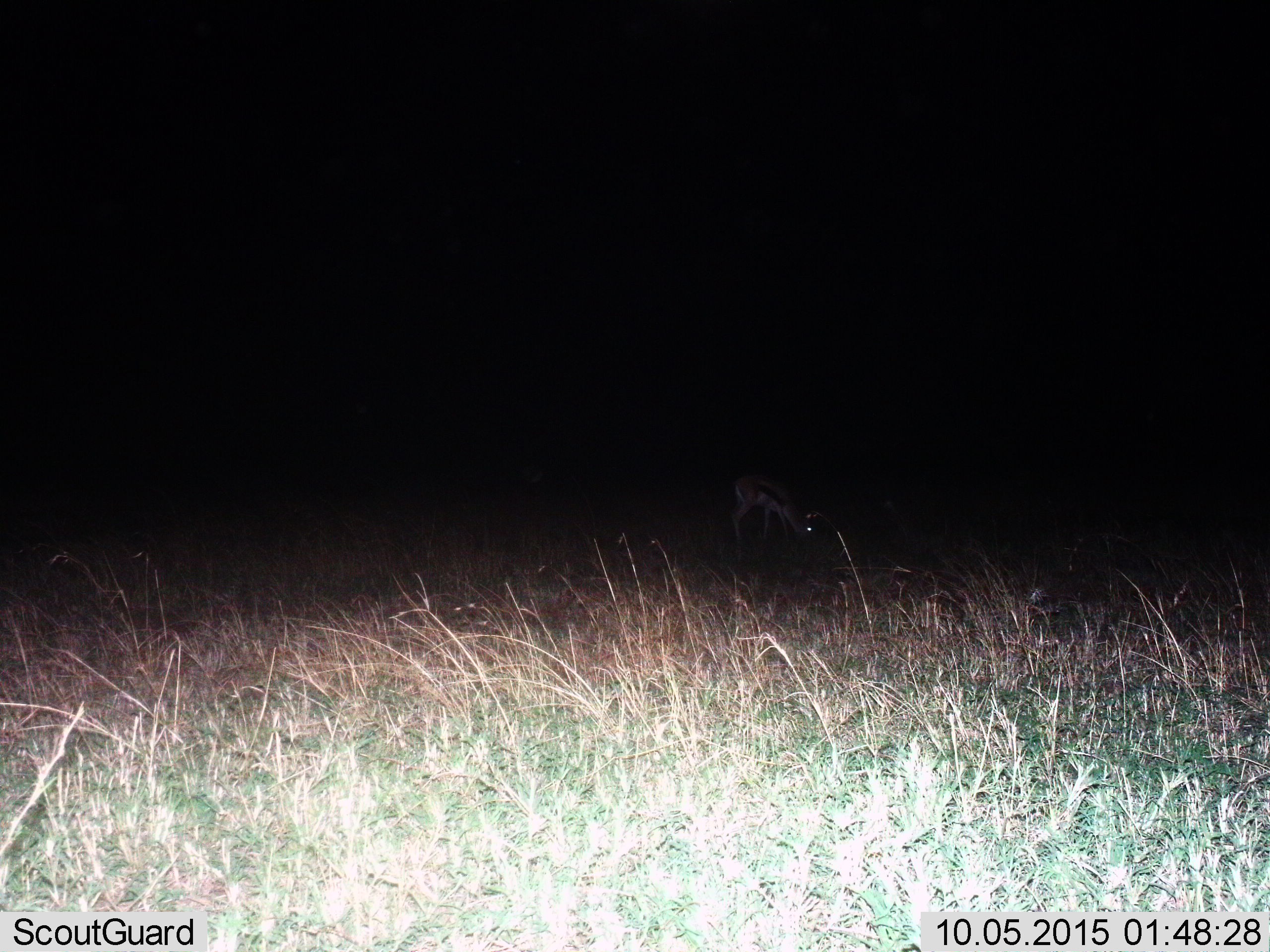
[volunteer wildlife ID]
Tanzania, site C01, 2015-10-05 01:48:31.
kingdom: Animalia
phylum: Chordata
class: Mammalia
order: Artiodactyla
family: Bovidae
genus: Eudorcas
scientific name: Eudorcas thomsonii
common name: thomson's gazelle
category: gazellethomsons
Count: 1.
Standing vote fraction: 7%.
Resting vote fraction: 0%.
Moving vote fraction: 0%.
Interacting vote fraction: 0%.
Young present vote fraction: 0%.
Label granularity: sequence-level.